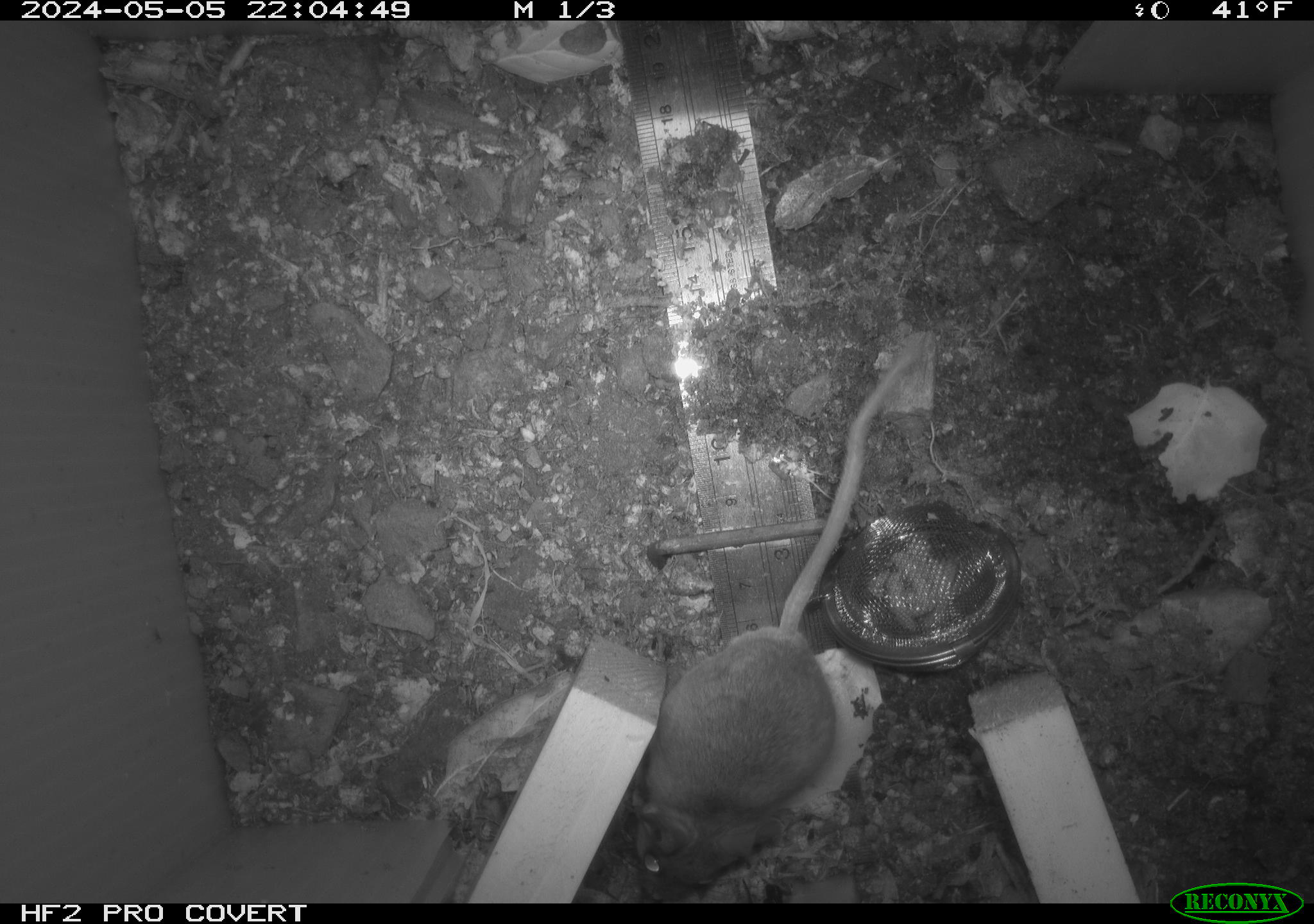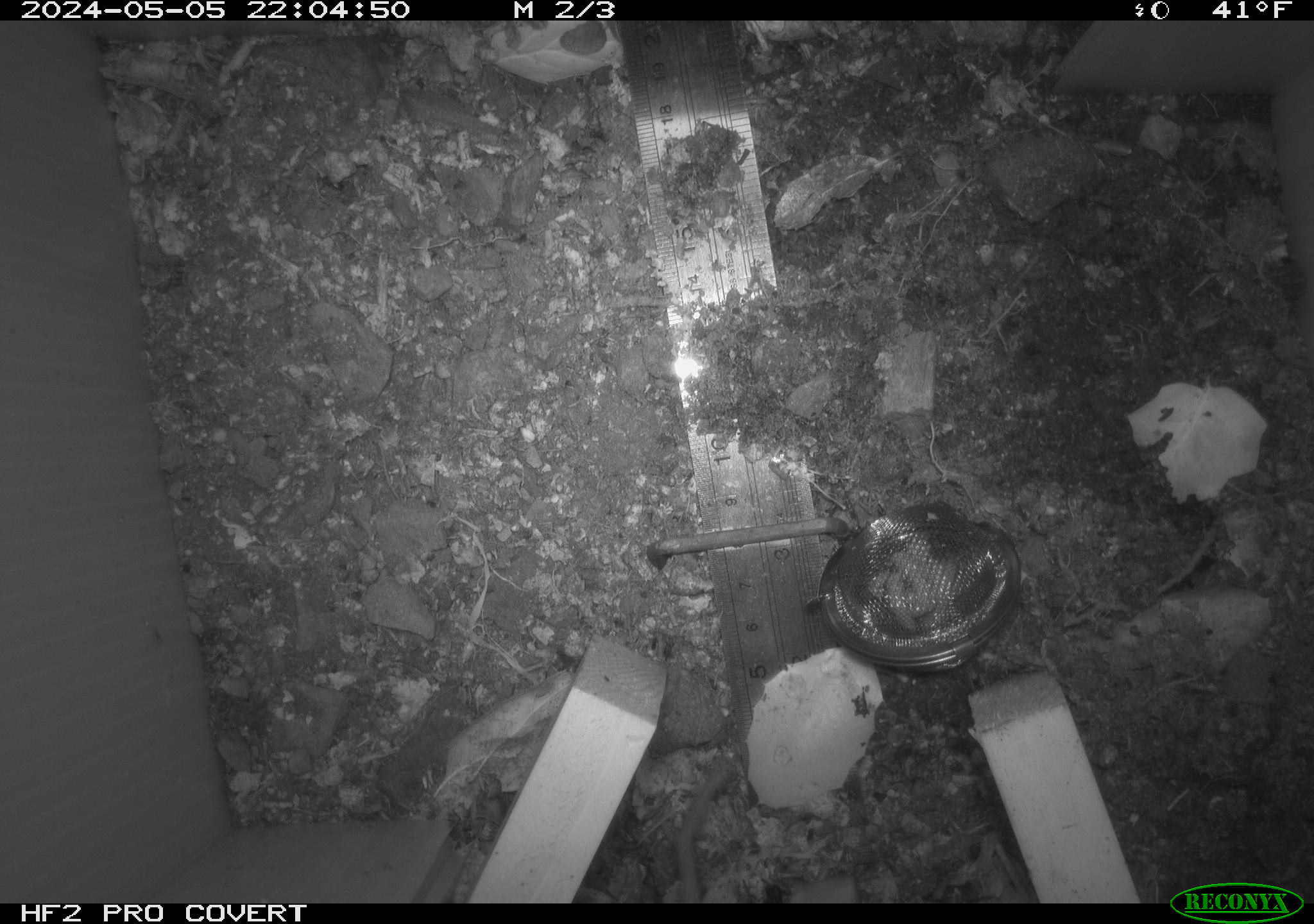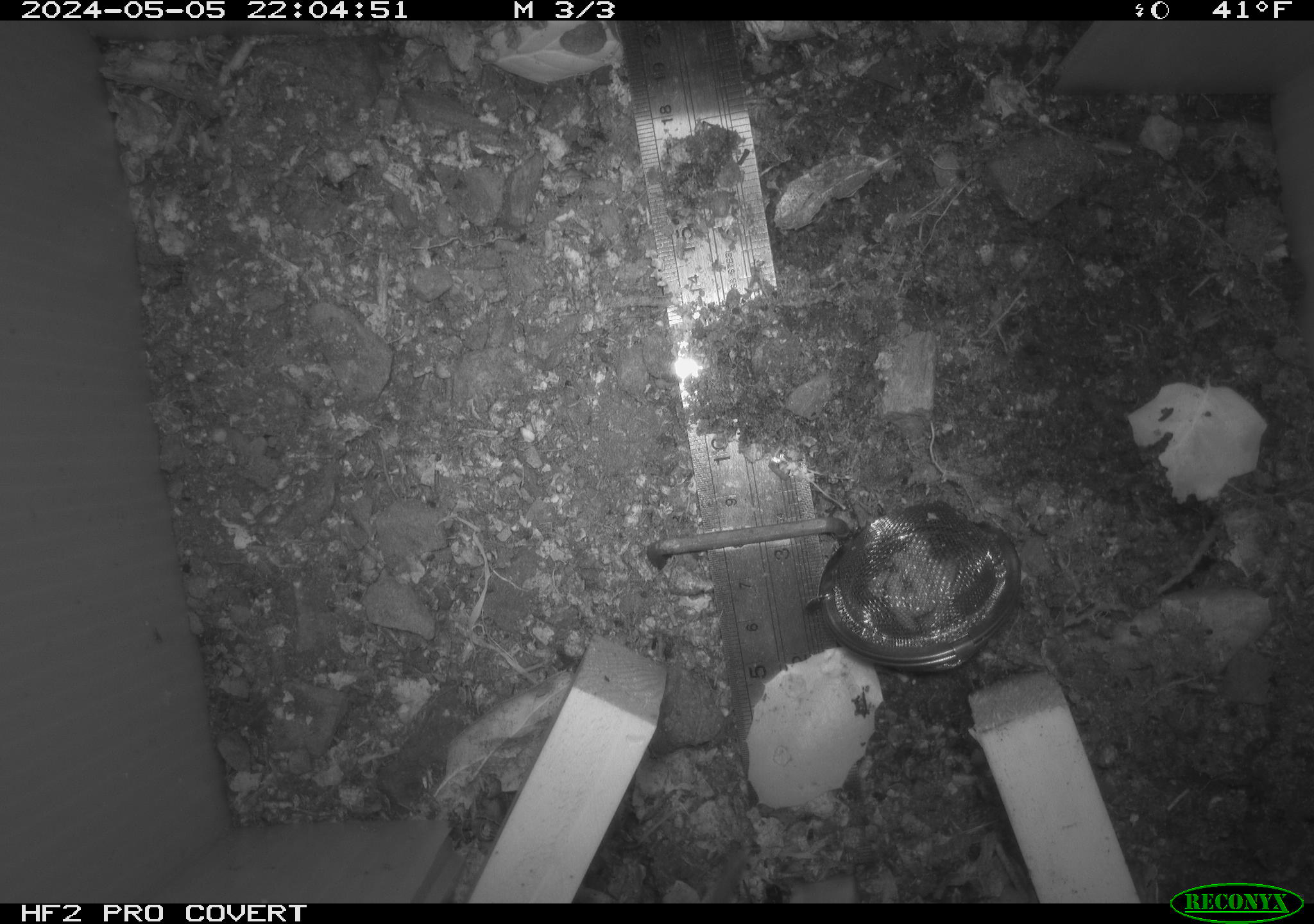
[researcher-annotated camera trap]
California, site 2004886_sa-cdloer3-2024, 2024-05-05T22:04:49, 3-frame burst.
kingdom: Animalia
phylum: Chordata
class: Mammalia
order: Rodentia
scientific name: Rodentia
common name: mouse species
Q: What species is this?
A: Mouse species (Rodentia).